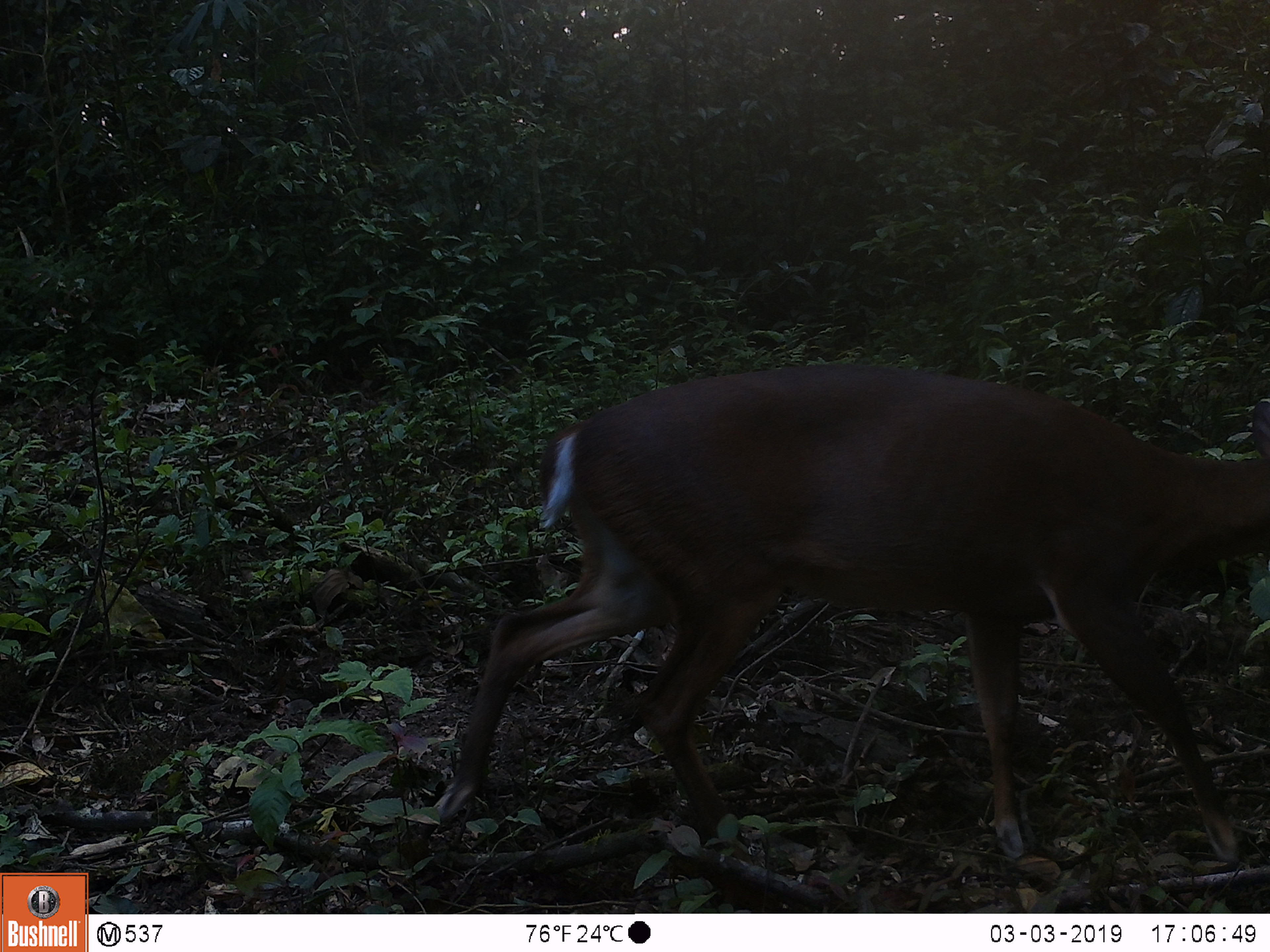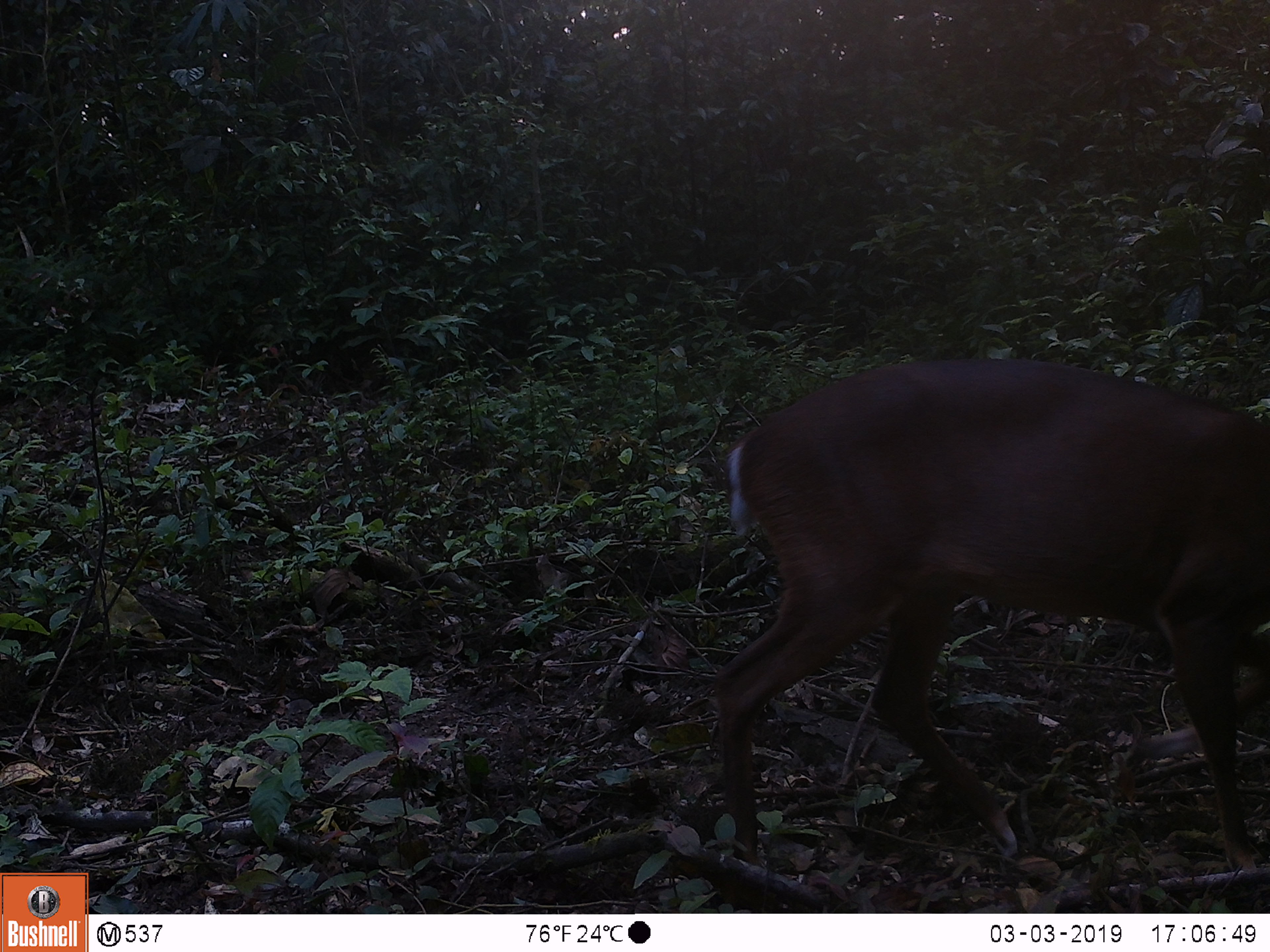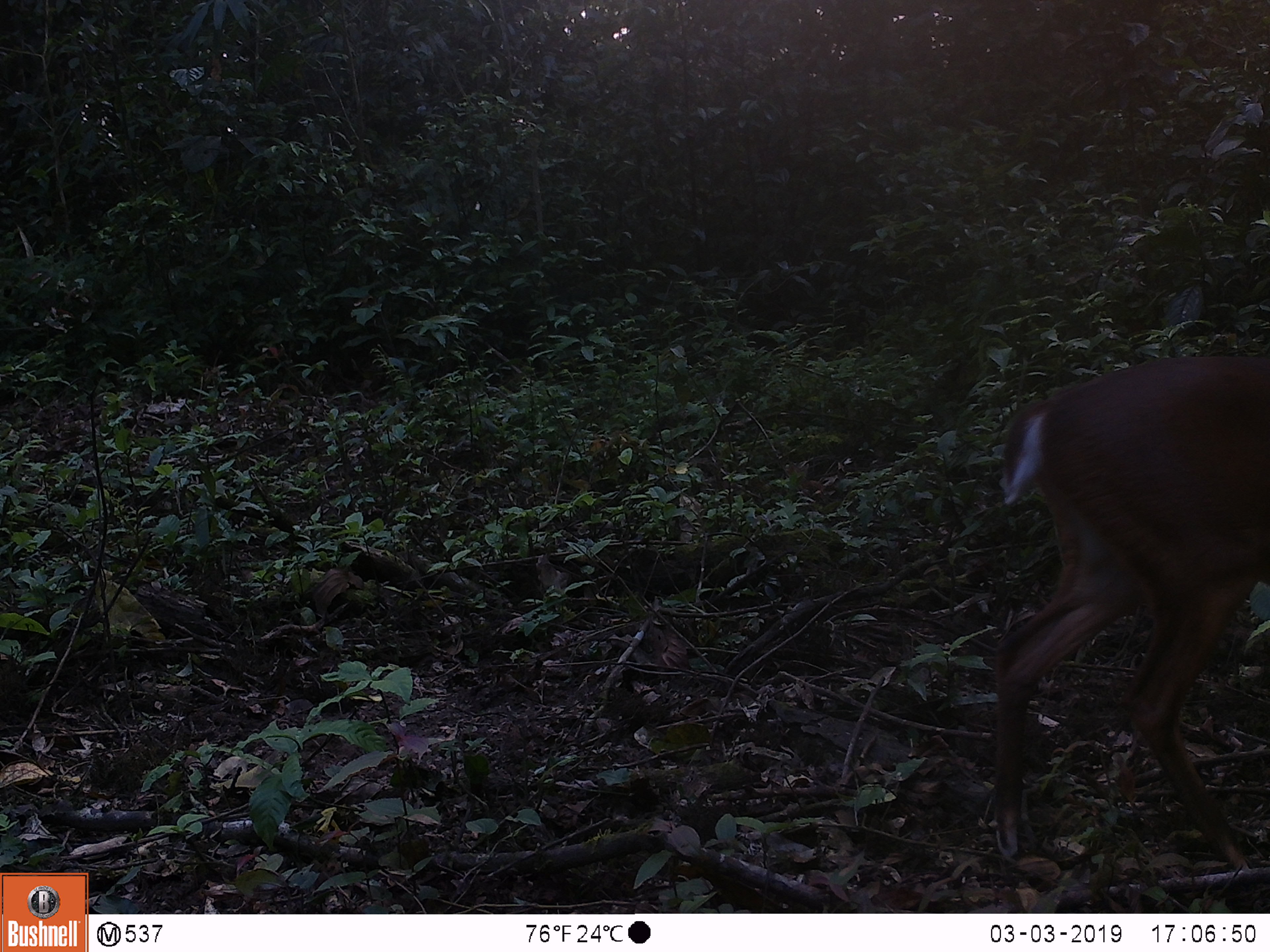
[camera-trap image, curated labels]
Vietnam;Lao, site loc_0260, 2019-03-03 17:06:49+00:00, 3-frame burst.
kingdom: Animalia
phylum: Chordata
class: Mammalia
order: Artiodactyla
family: Cervidae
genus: Muntiacus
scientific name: Muntiacus vuquangensis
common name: large-antlered muntjac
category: large antlered muntjac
Large antlered muntjac (large-antlered muntjac) (Muntiacus vuquangensis). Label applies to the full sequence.